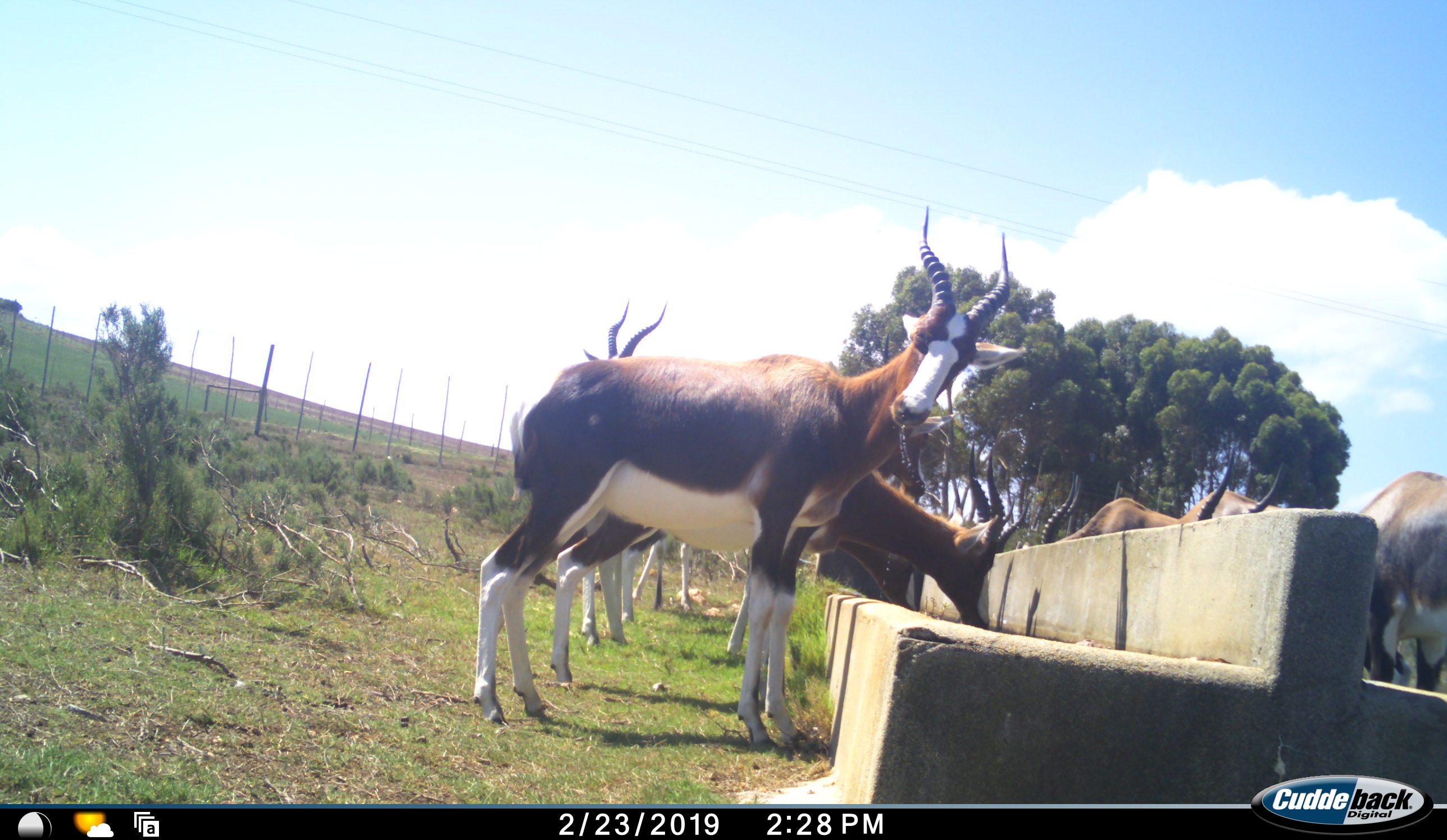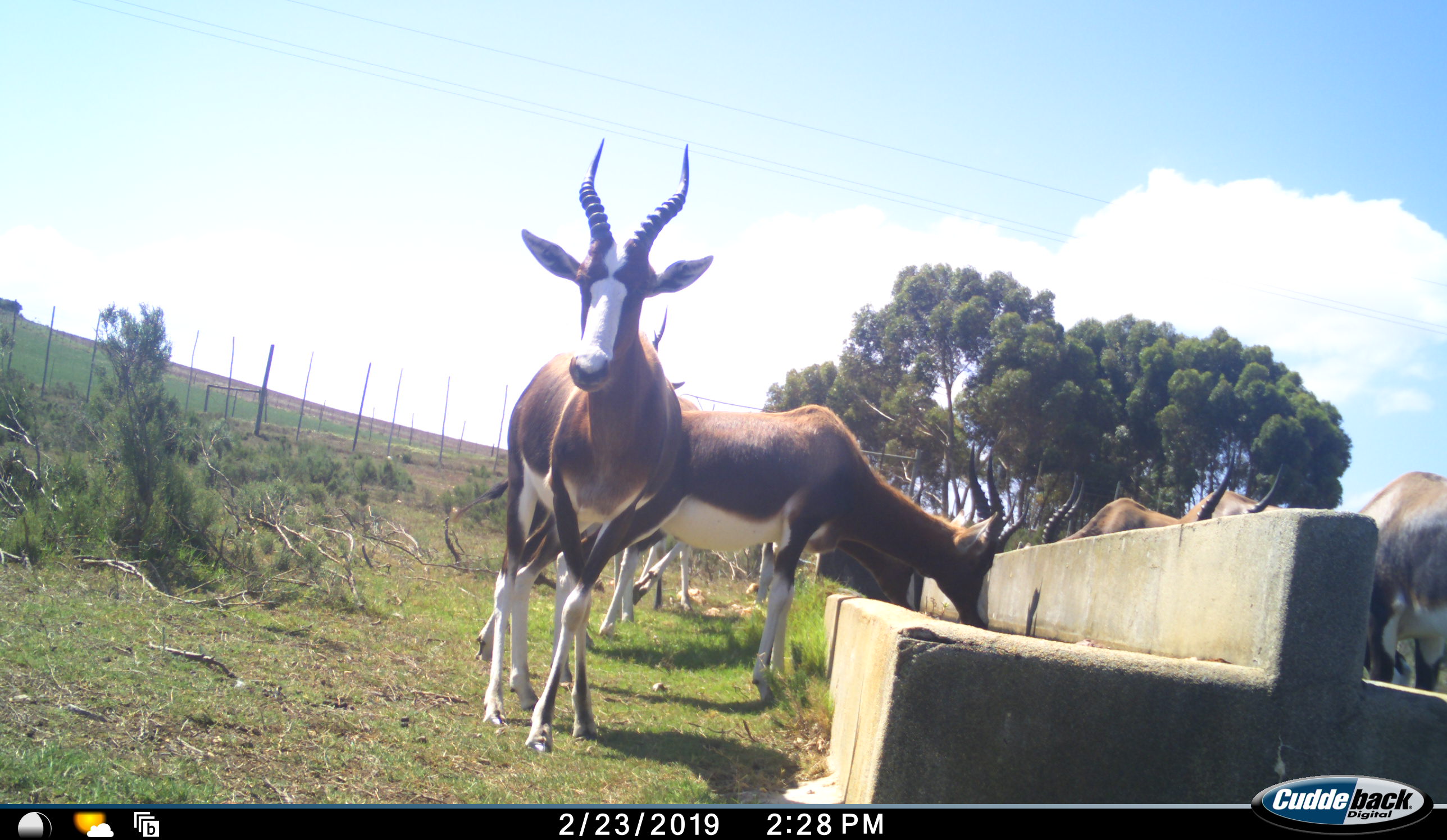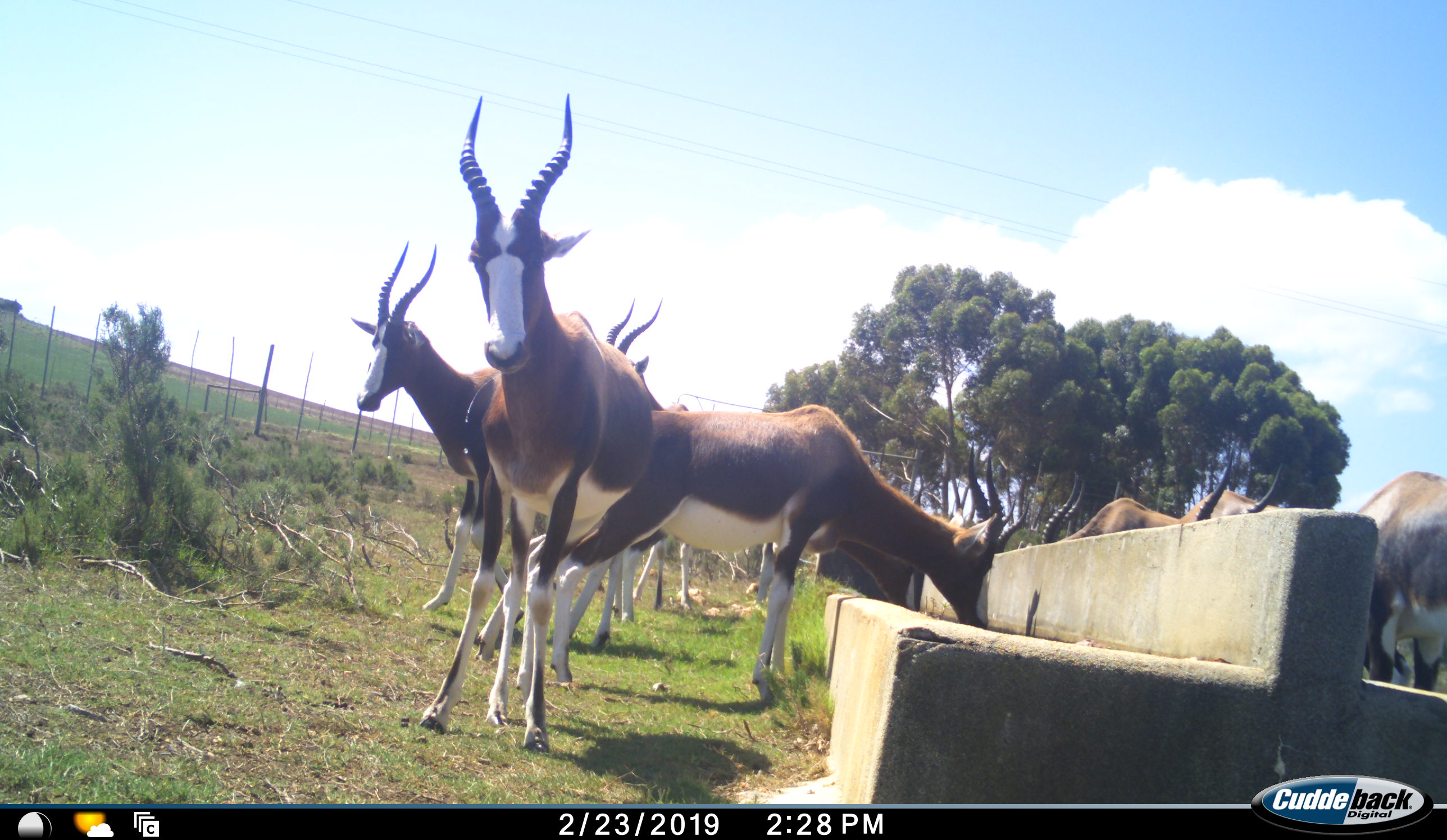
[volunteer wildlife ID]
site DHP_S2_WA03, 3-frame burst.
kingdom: Animalia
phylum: Chordata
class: Mammalia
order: Artiodactyla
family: Bovidae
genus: Damaliscus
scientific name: Damaliscus pygargus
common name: bontebok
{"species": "bontebok (Damaliscus pygargus)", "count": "8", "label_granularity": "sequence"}